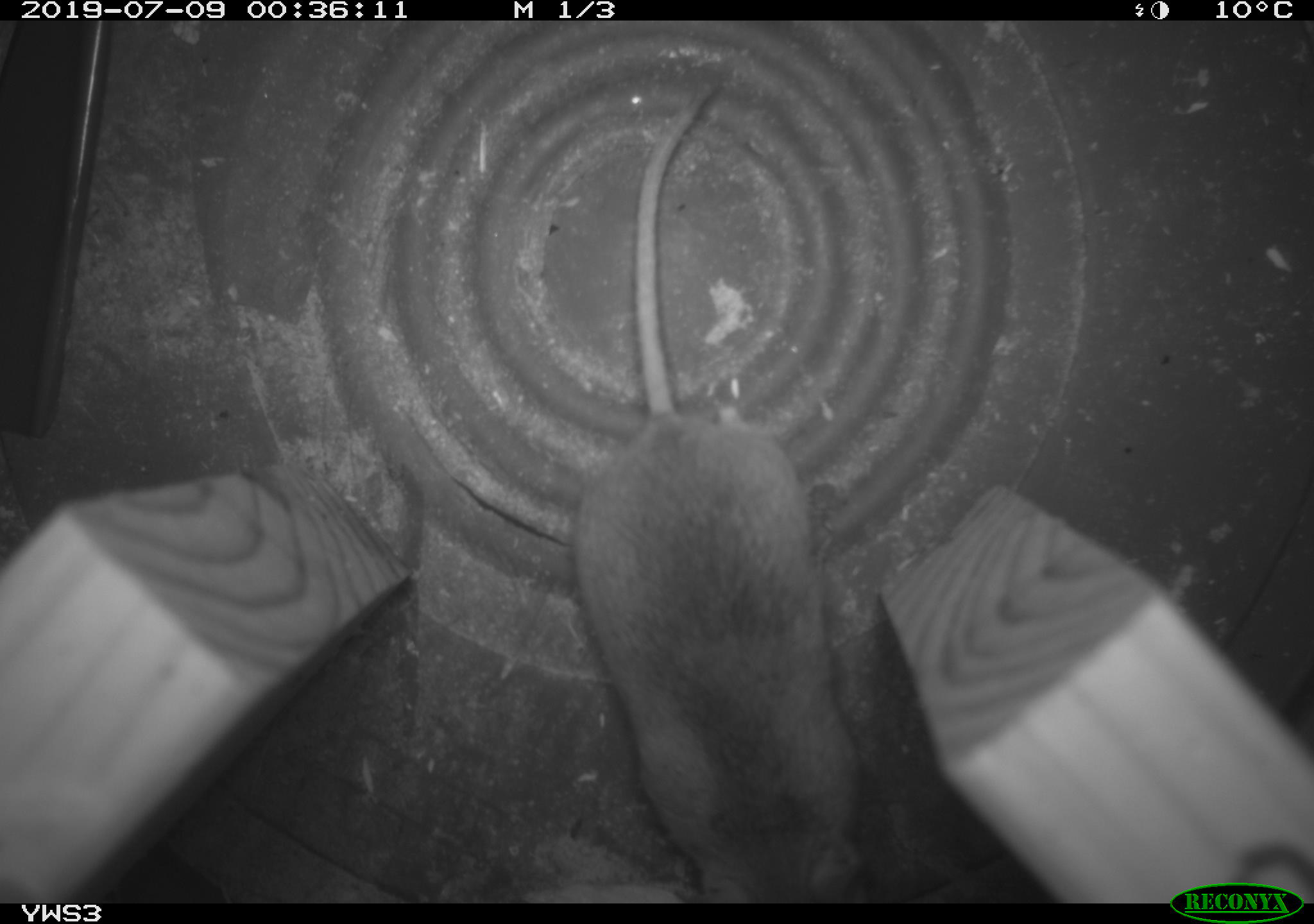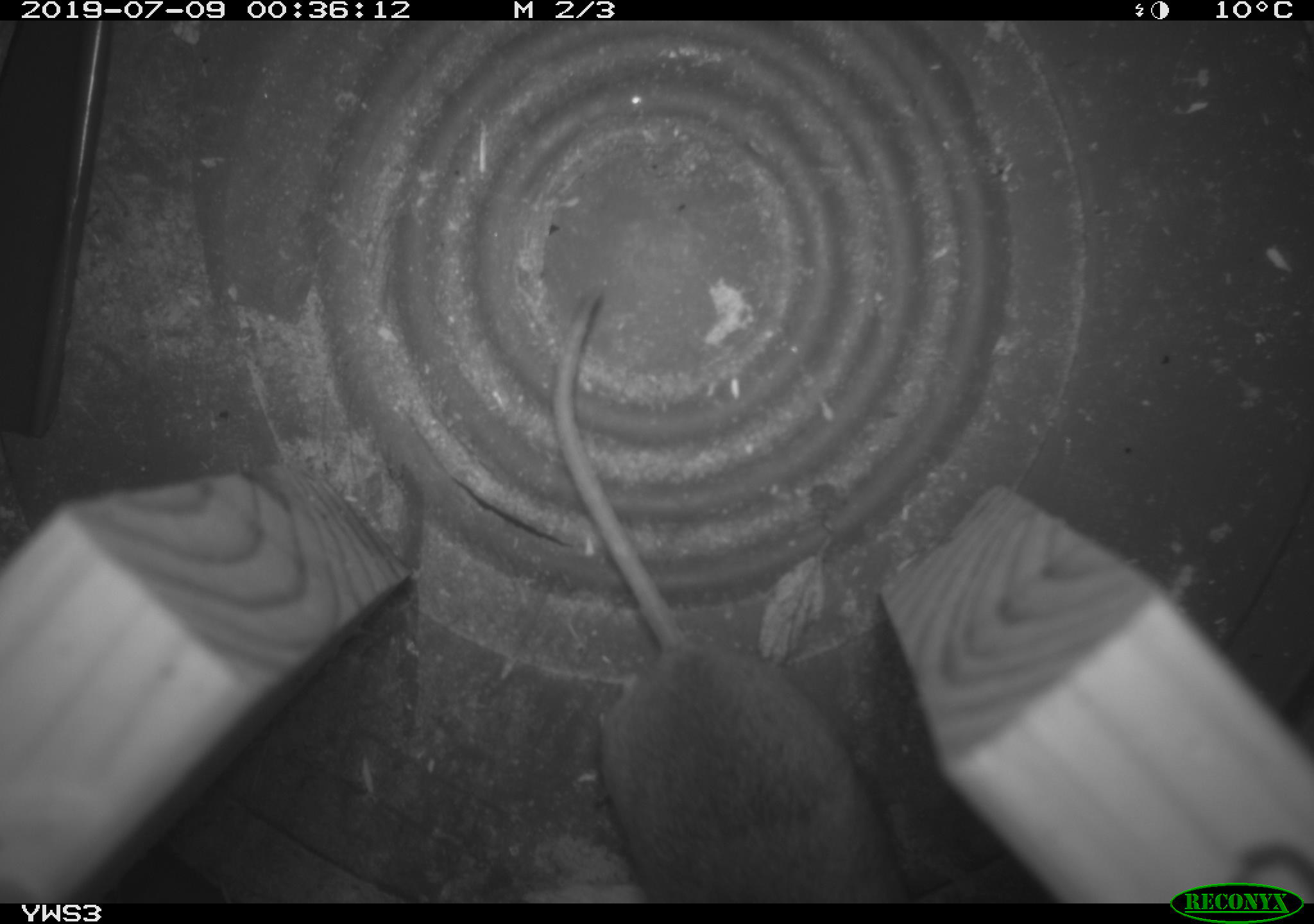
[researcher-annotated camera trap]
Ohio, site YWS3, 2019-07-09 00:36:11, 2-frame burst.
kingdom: Animalia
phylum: Chordata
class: Mammalia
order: Rodentia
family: Cricetidae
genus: Peromyscus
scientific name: Peromyscus leucopus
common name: white-footed mouse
White-footed mouse (Peromyscus leucopus).